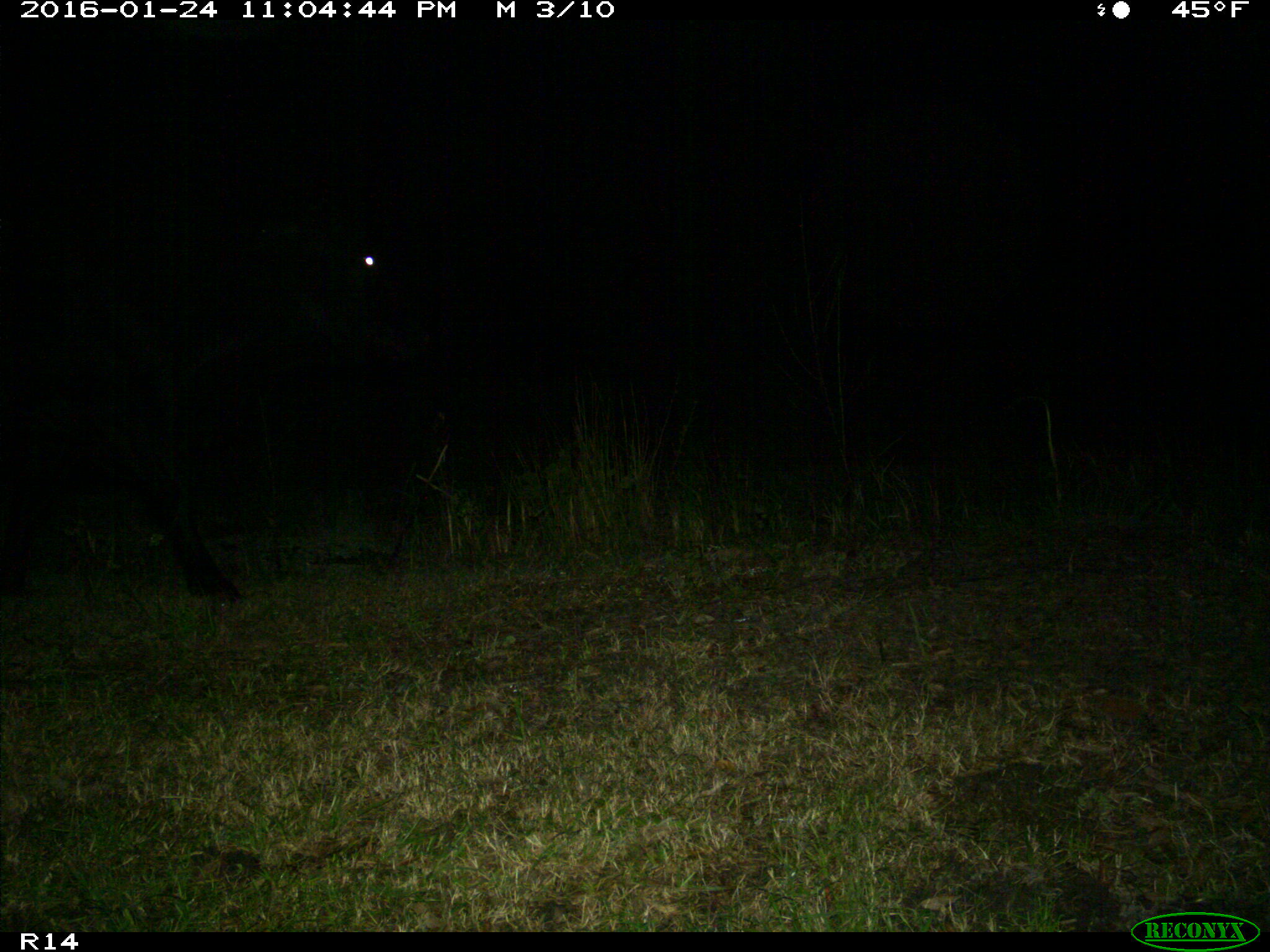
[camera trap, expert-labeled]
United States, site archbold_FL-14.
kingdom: Animalia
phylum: Chordata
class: Mammalia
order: Artiodactyla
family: Bovidae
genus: Bos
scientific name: Bos taurus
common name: domestic cow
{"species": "Bos taurus (domestic cow)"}